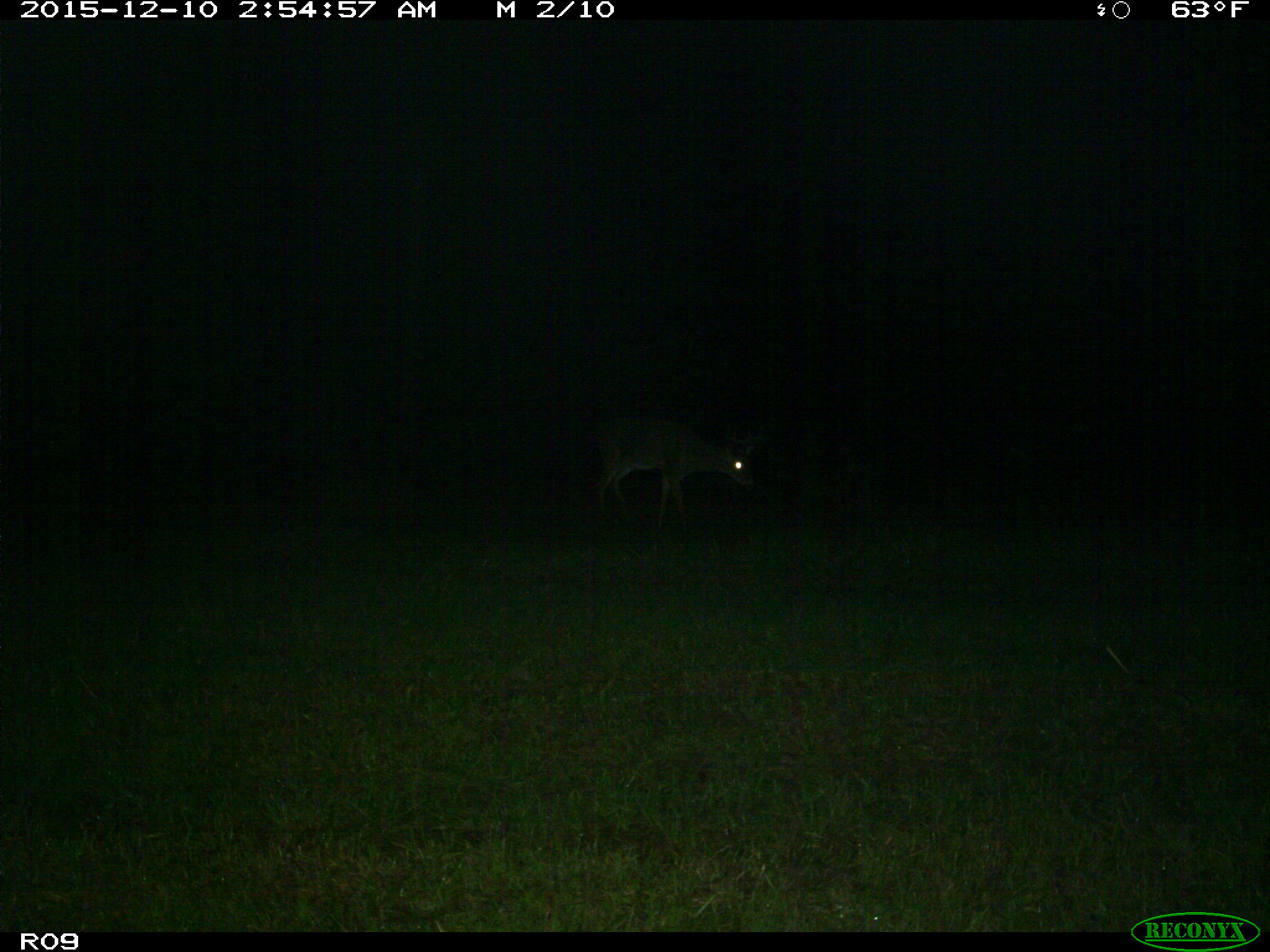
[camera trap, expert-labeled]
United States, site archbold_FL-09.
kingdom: Animalia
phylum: Chordata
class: Mammalia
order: Artiodactyla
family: Cervidae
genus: Odocoileus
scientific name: Odocoileus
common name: deer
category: unidentified deer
Unidentified deer (deer) (Odocoileus).